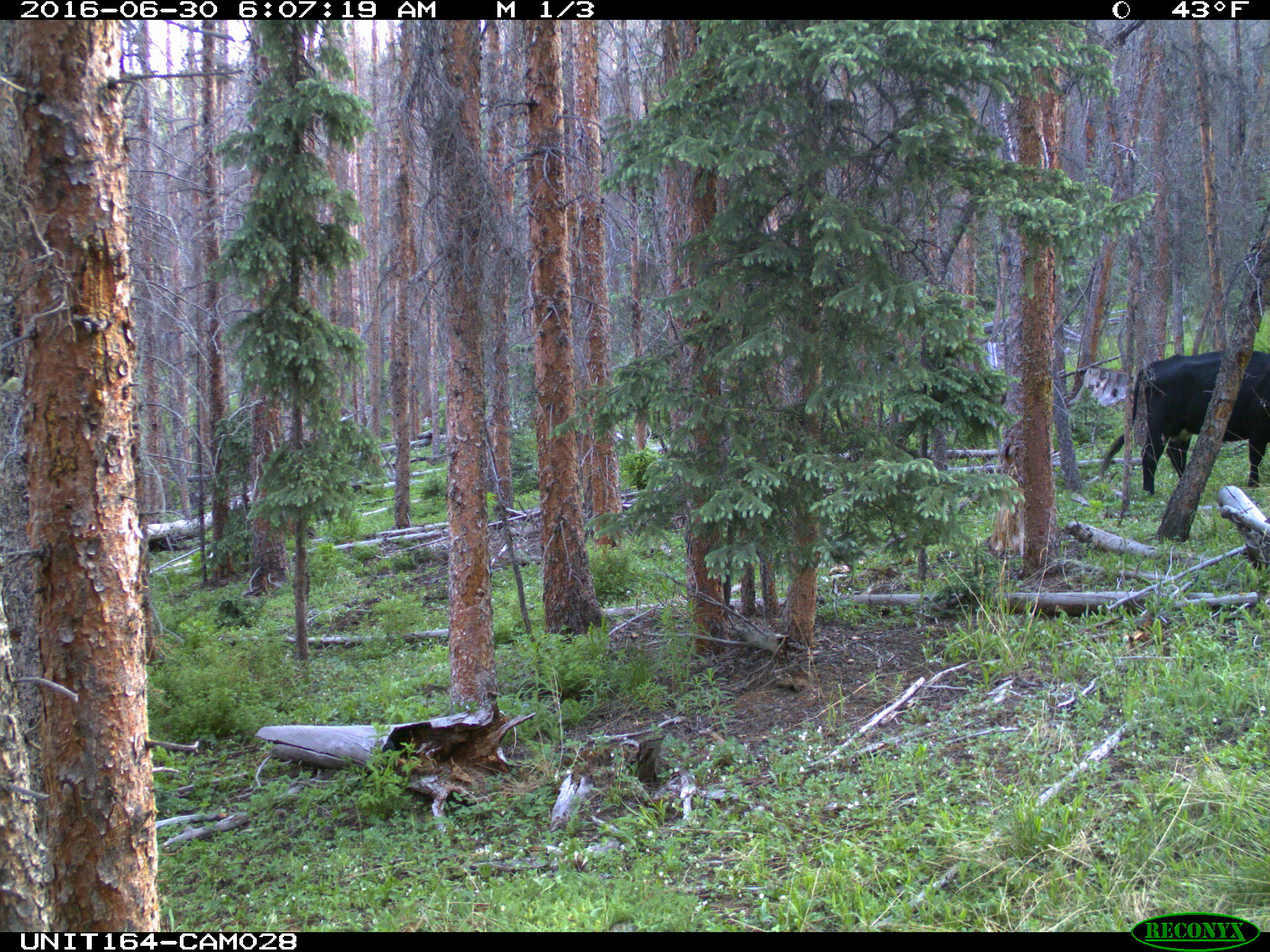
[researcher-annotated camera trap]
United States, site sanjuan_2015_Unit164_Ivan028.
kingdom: Animalia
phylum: Chordata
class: Mammalia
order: Artiodactyla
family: Bovidae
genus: Bos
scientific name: Bos taurus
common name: domestic cow